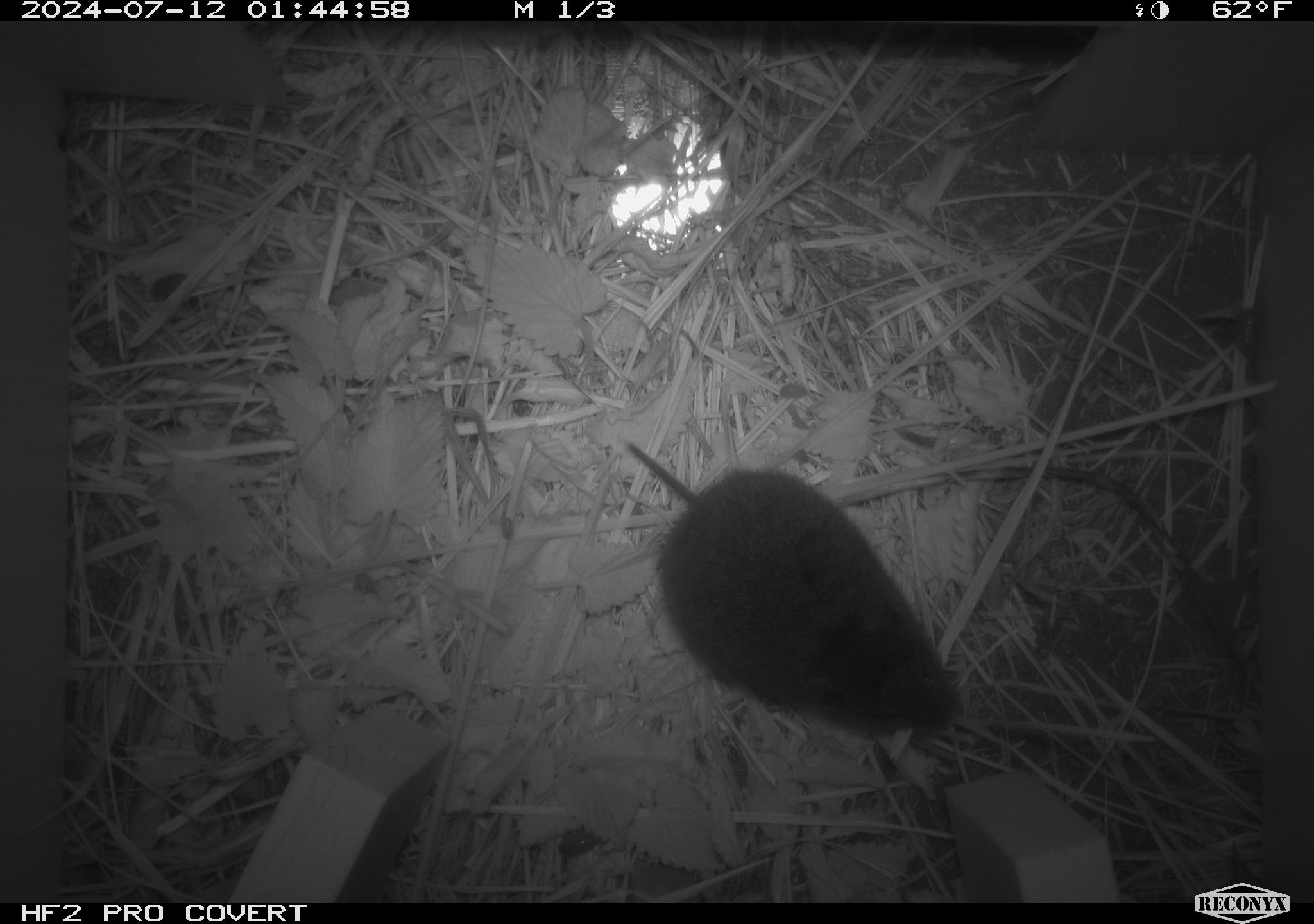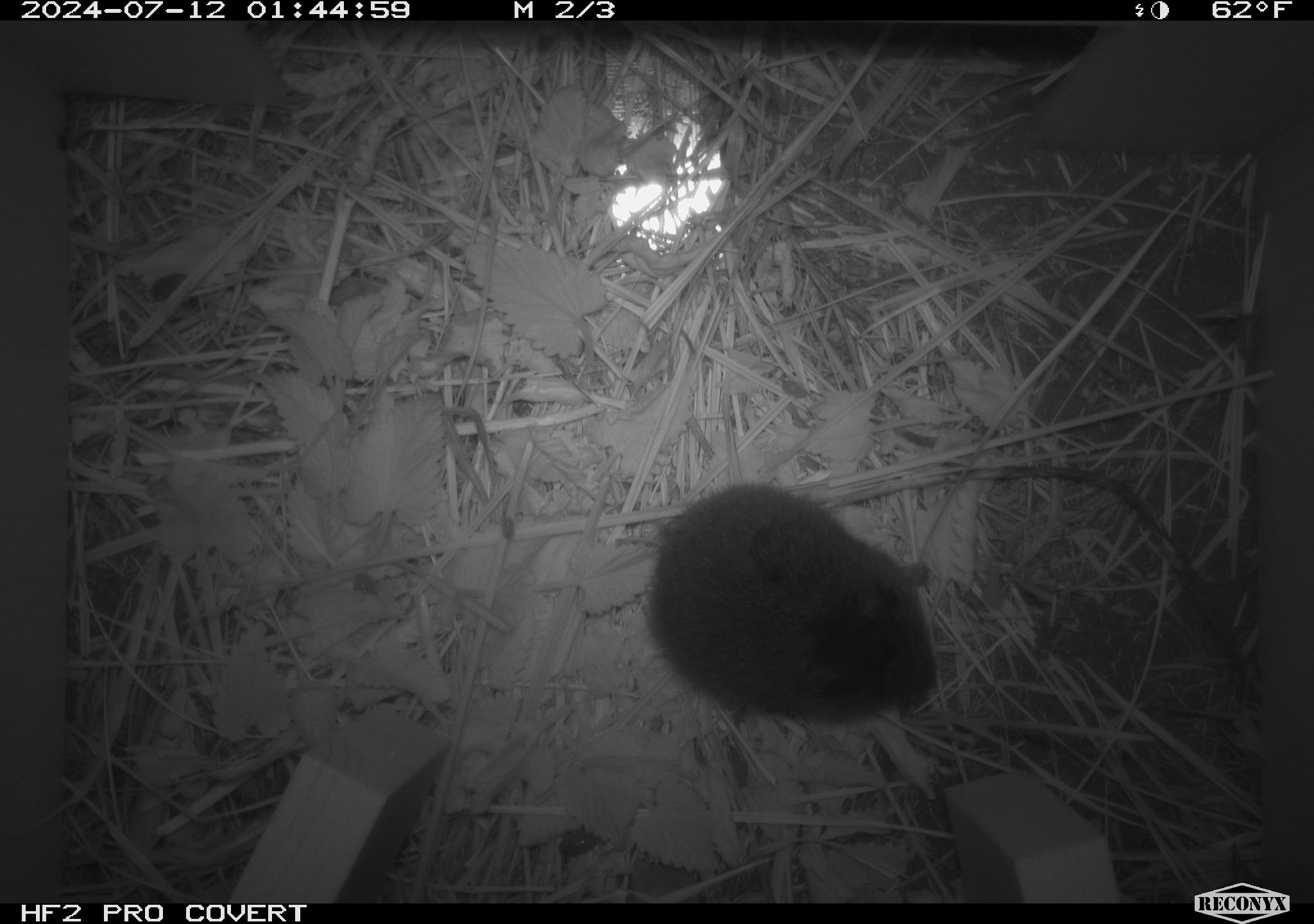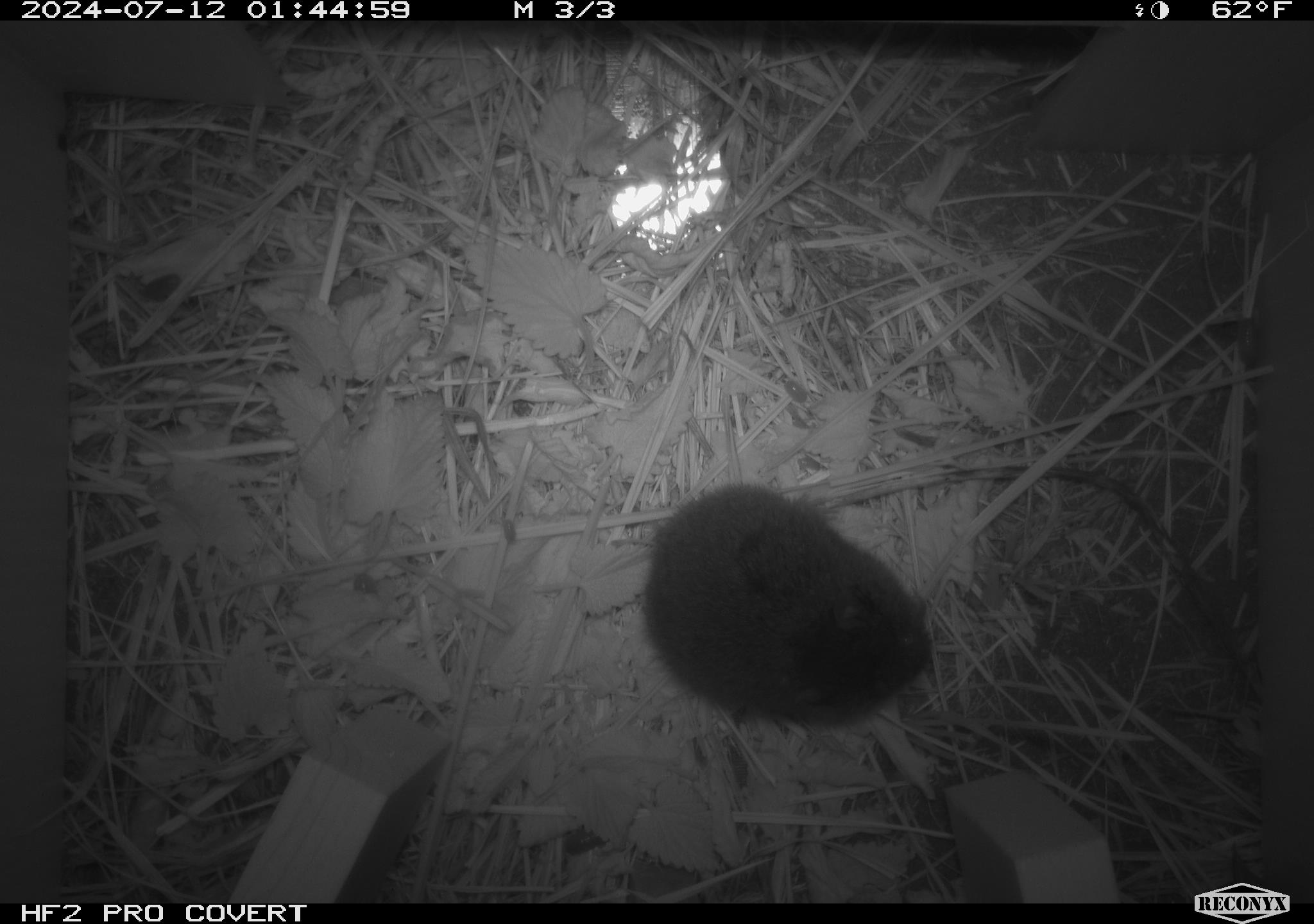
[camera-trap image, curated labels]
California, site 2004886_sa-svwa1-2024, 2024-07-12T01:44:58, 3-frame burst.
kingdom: Animalia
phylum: Chordata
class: Mammalia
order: Rodentia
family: Cricetidae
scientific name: Arvicolinae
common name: voles, lemmings, and muskrats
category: arvicolinae subfamily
Arvicolinae subfamily (voles, lemmings, and muskrats) (Arvicolinae).